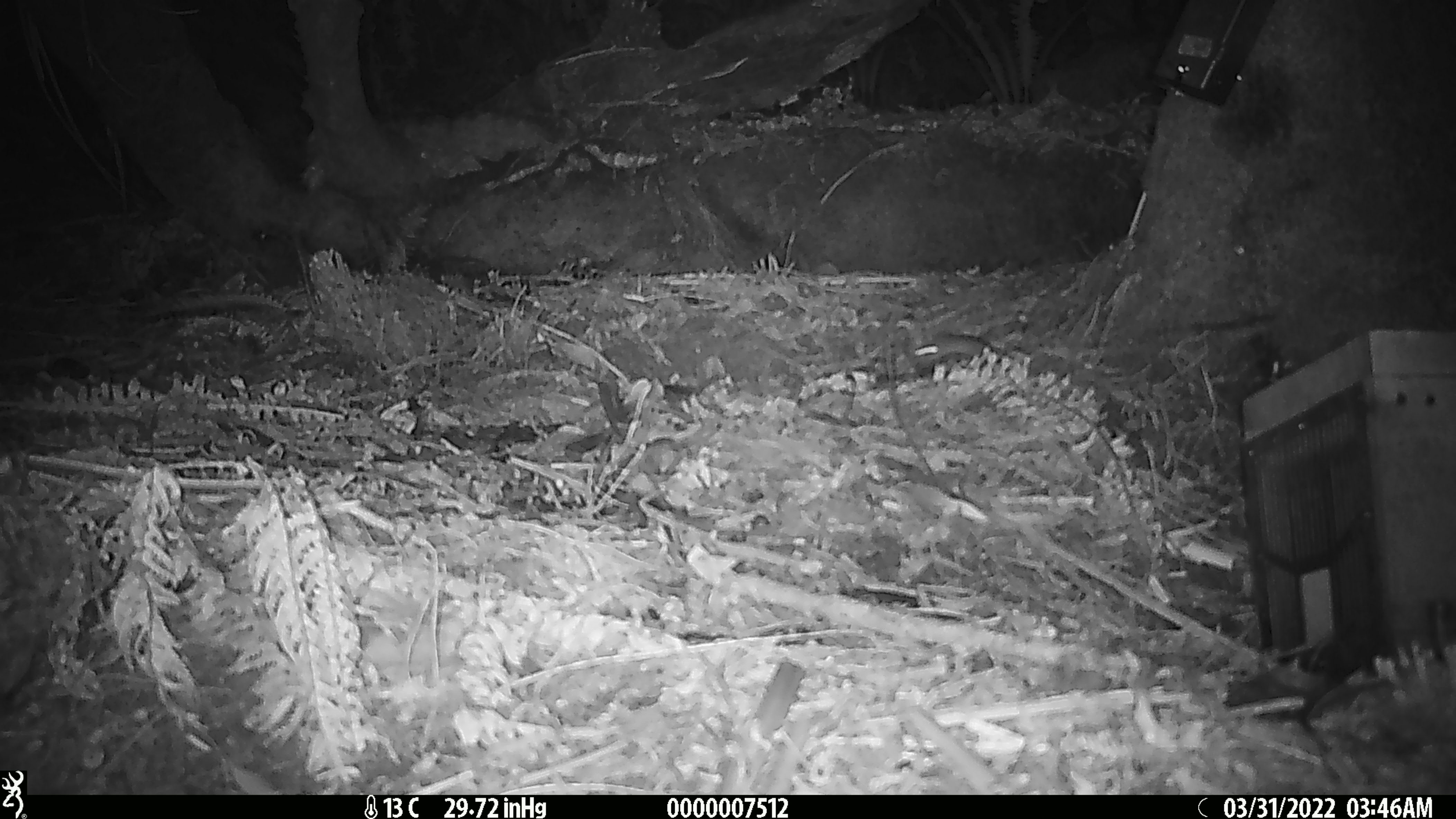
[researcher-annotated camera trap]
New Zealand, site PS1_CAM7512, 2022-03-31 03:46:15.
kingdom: Animalia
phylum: Chordata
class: Mammalia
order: Rodentia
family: Muridae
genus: Mus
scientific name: Mus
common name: mouse